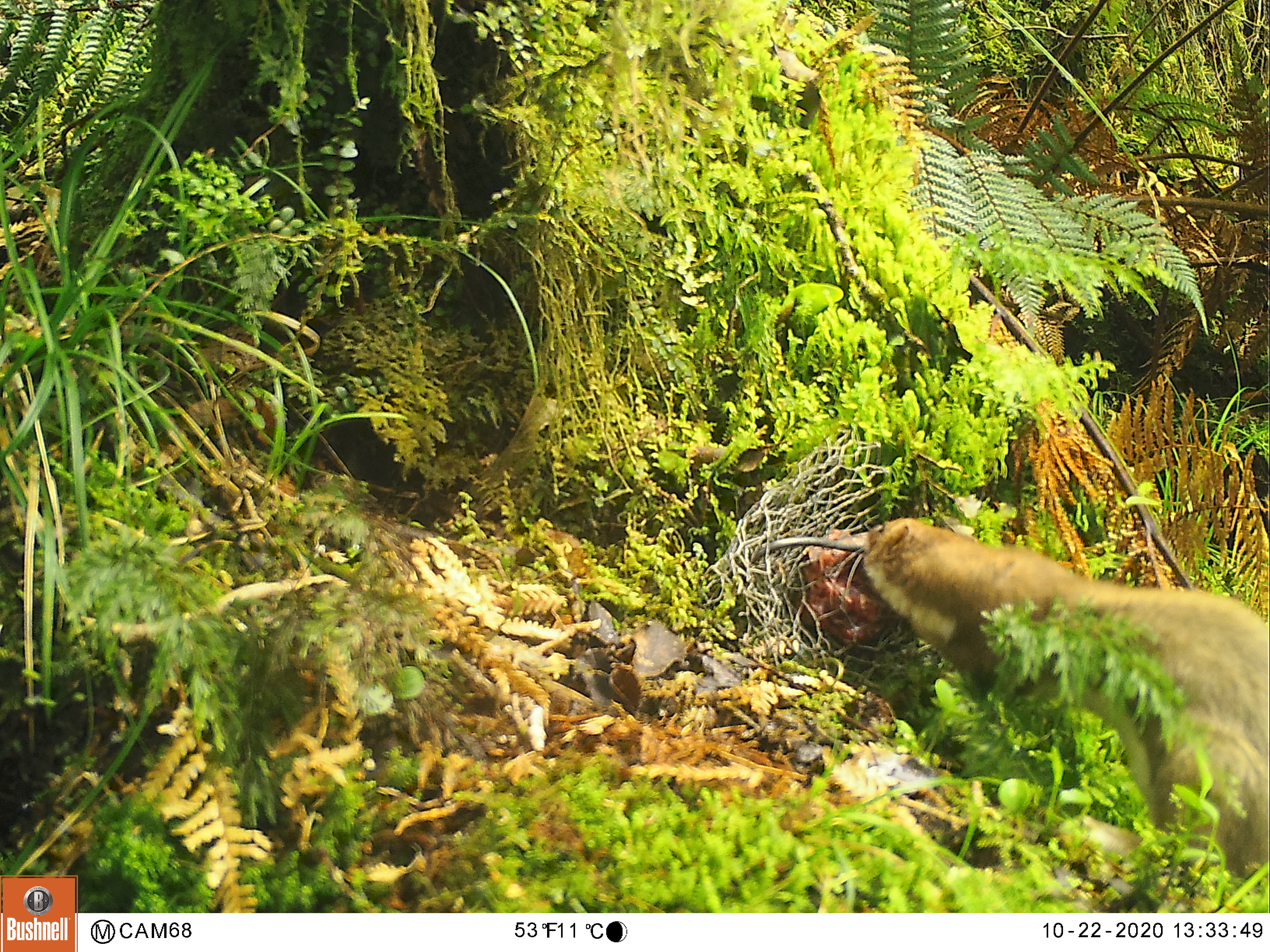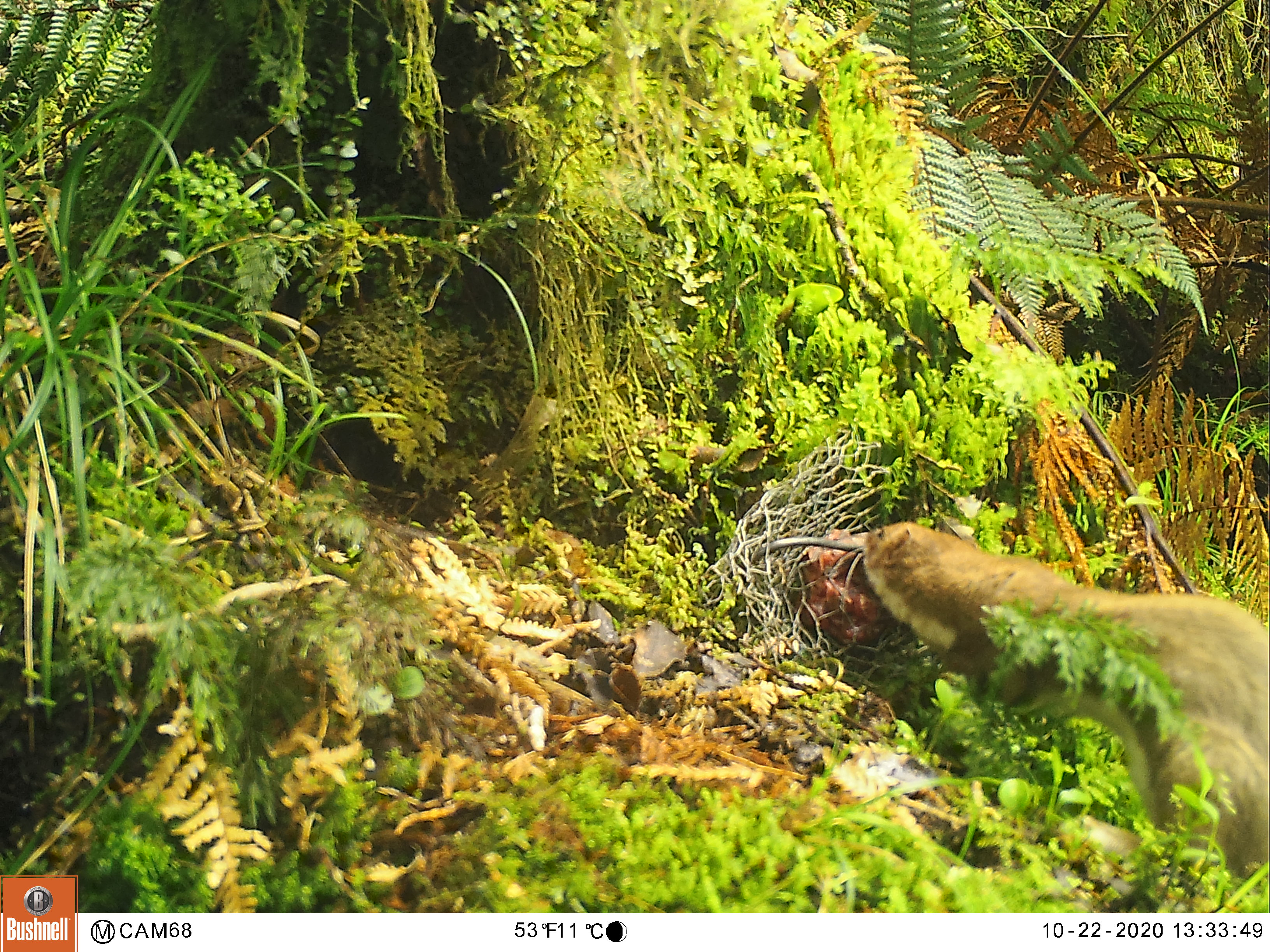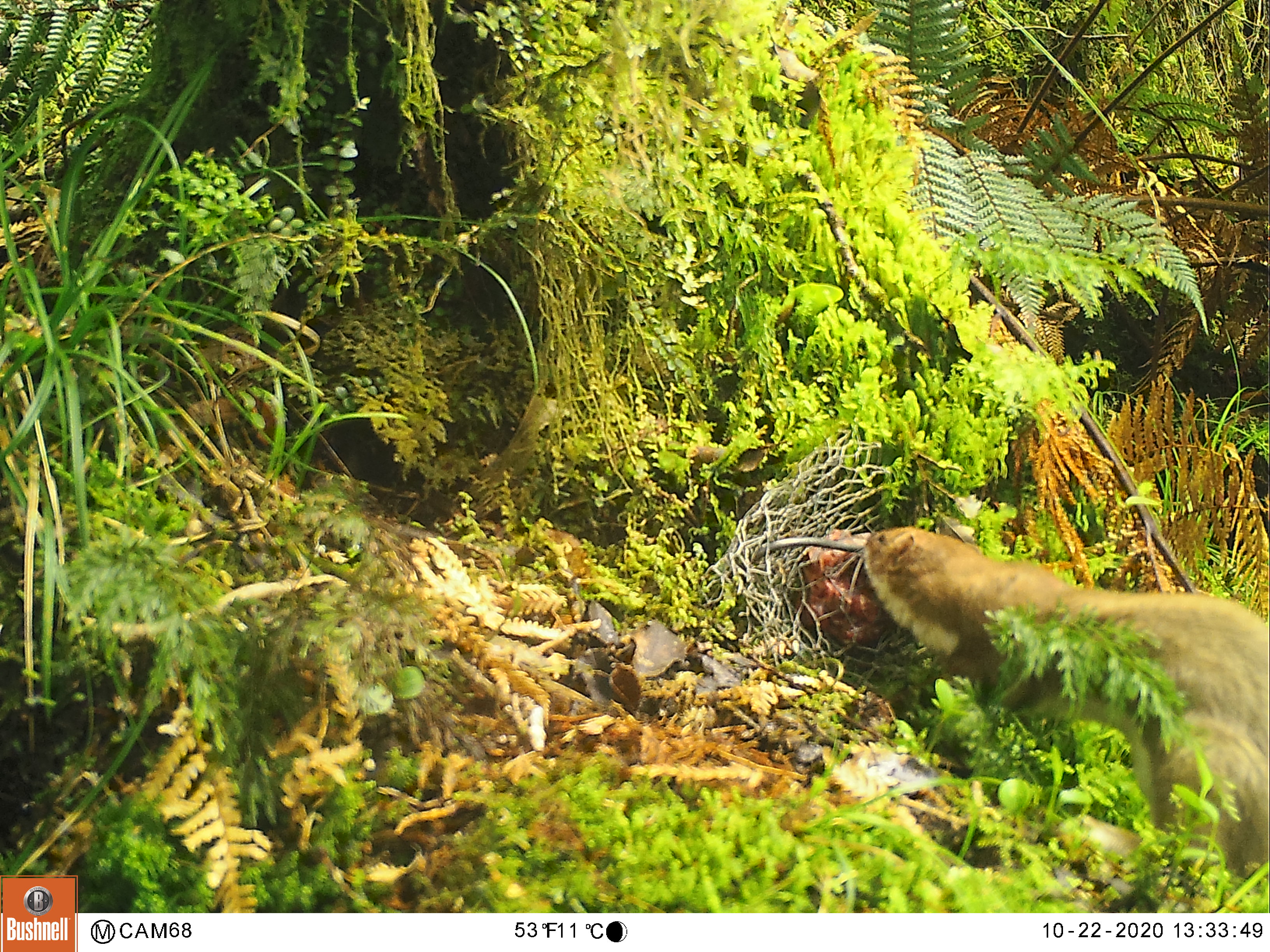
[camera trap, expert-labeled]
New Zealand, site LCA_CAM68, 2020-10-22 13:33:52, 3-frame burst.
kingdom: Animalia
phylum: Chordata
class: Mammalia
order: Carnivora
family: Mustelidae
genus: Mustela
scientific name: Mustela erminea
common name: stoat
Stoat (Mustela erminea).